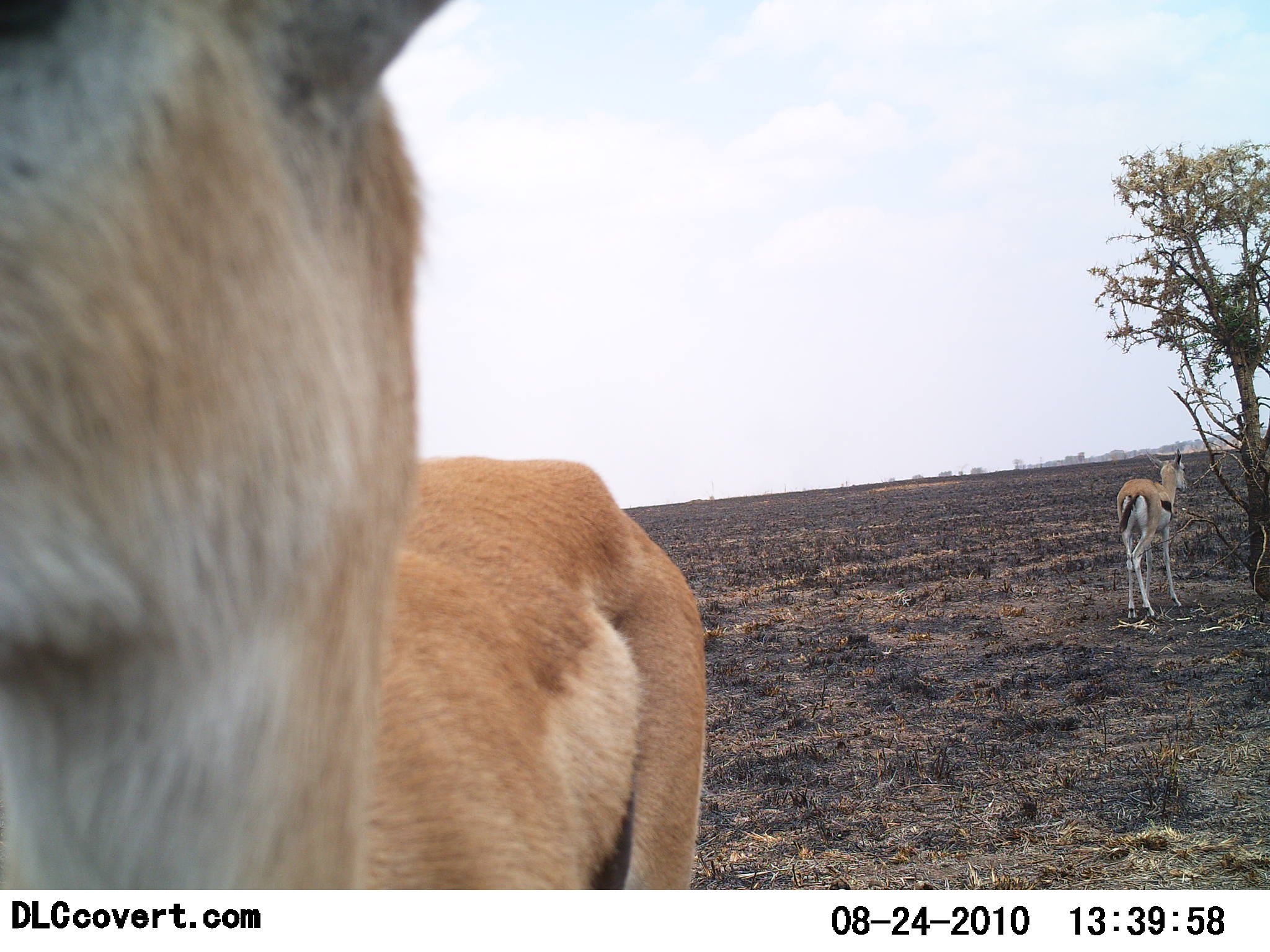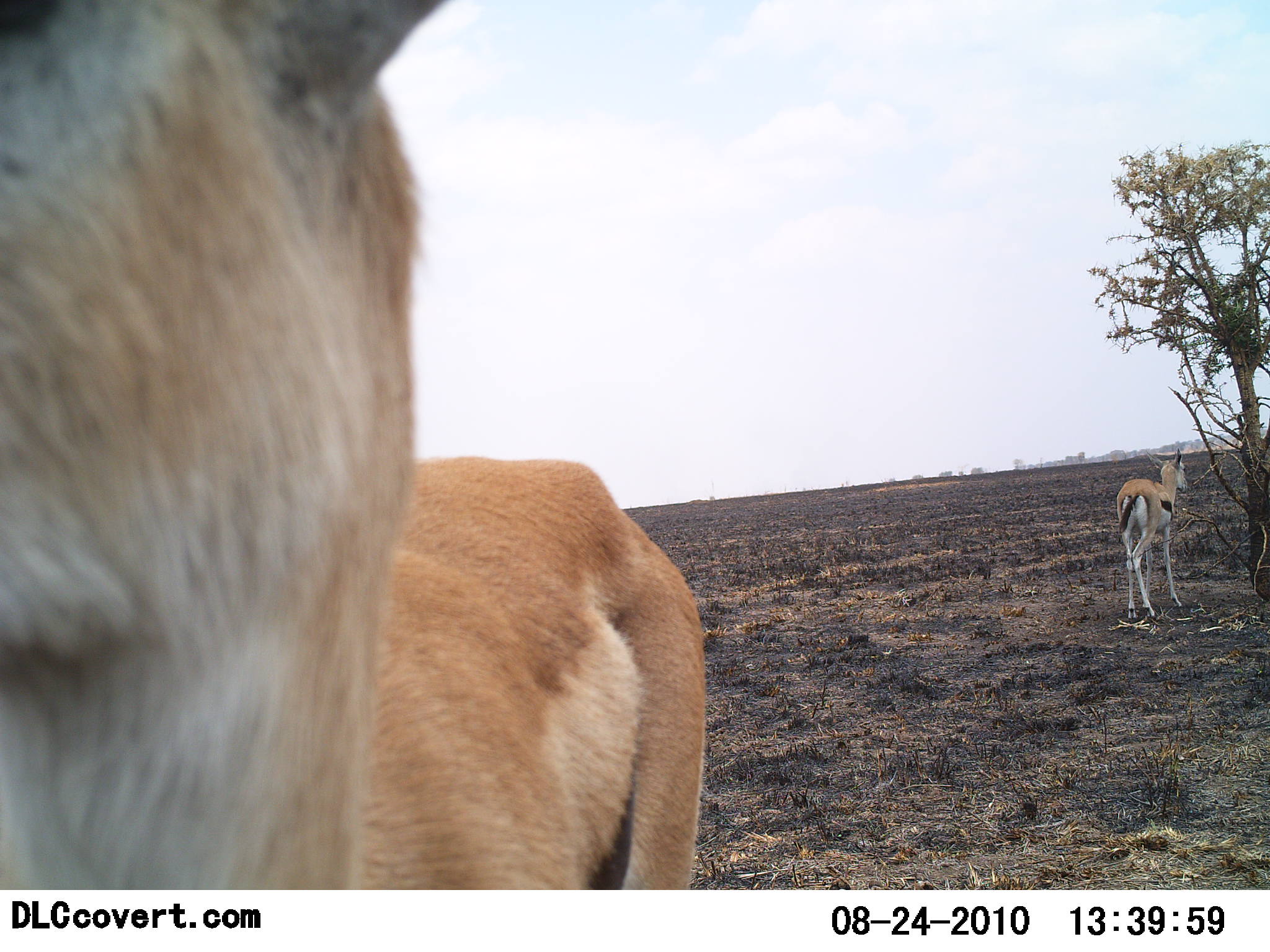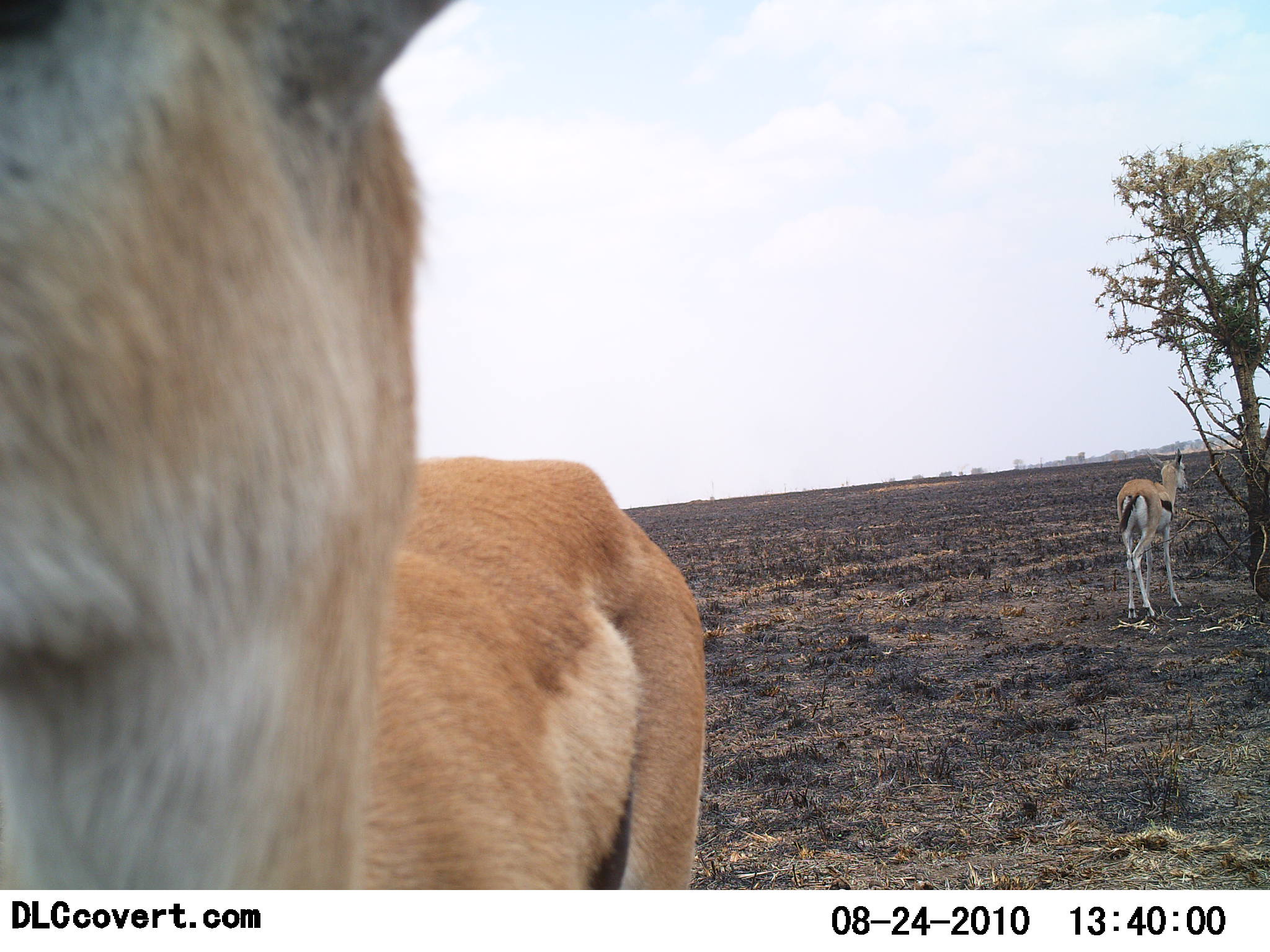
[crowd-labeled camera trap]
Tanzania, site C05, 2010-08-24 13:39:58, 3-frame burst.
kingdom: Animalia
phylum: Chordata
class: Mammalia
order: Artiodactyla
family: Bovidae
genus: Eudorcas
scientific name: Eudorcas thomsonii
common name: thomson's gazelle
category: gazellethomsons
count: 2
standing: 88%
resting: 0%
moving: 12%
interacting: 6%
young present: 6%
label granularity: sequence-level